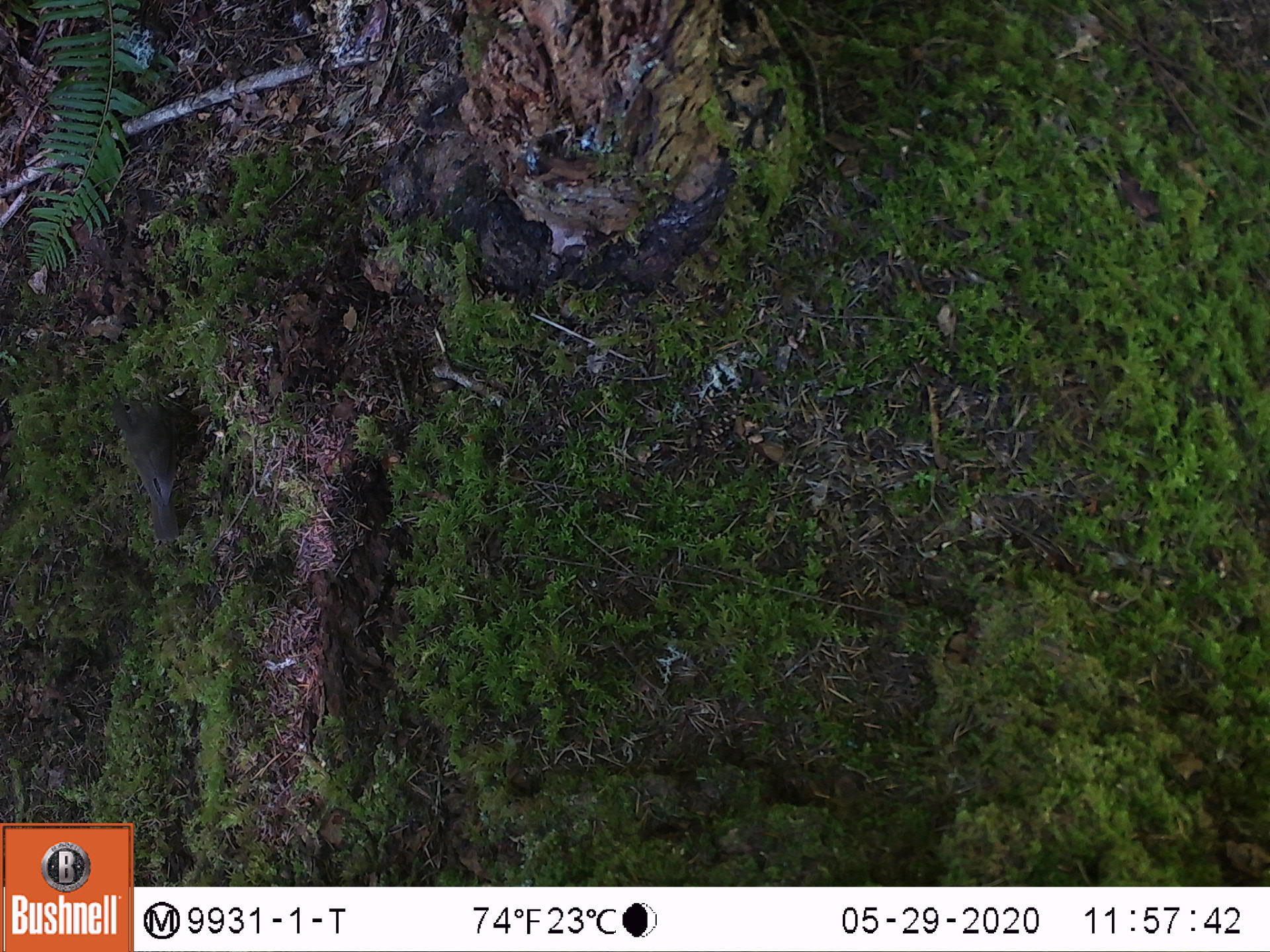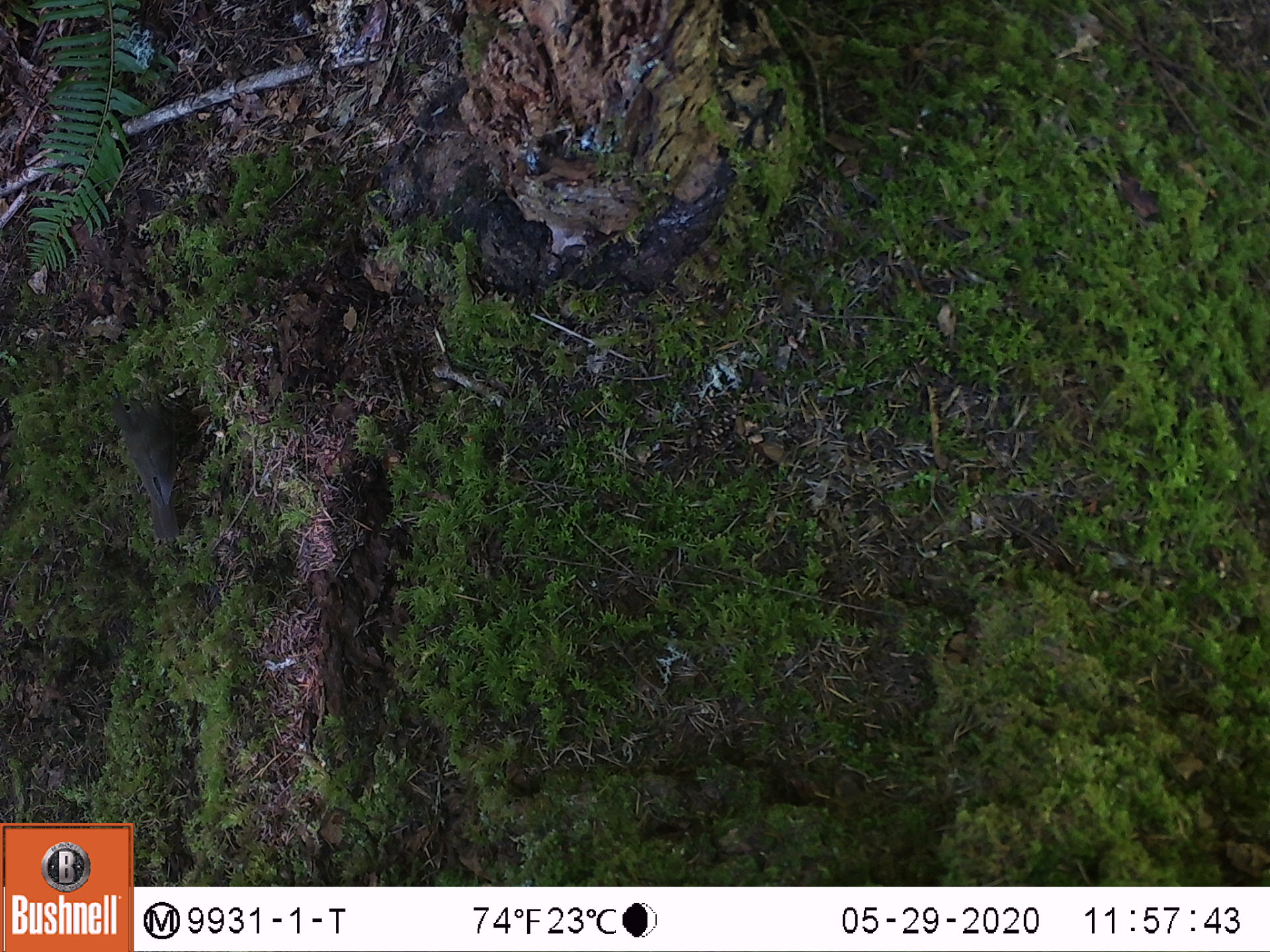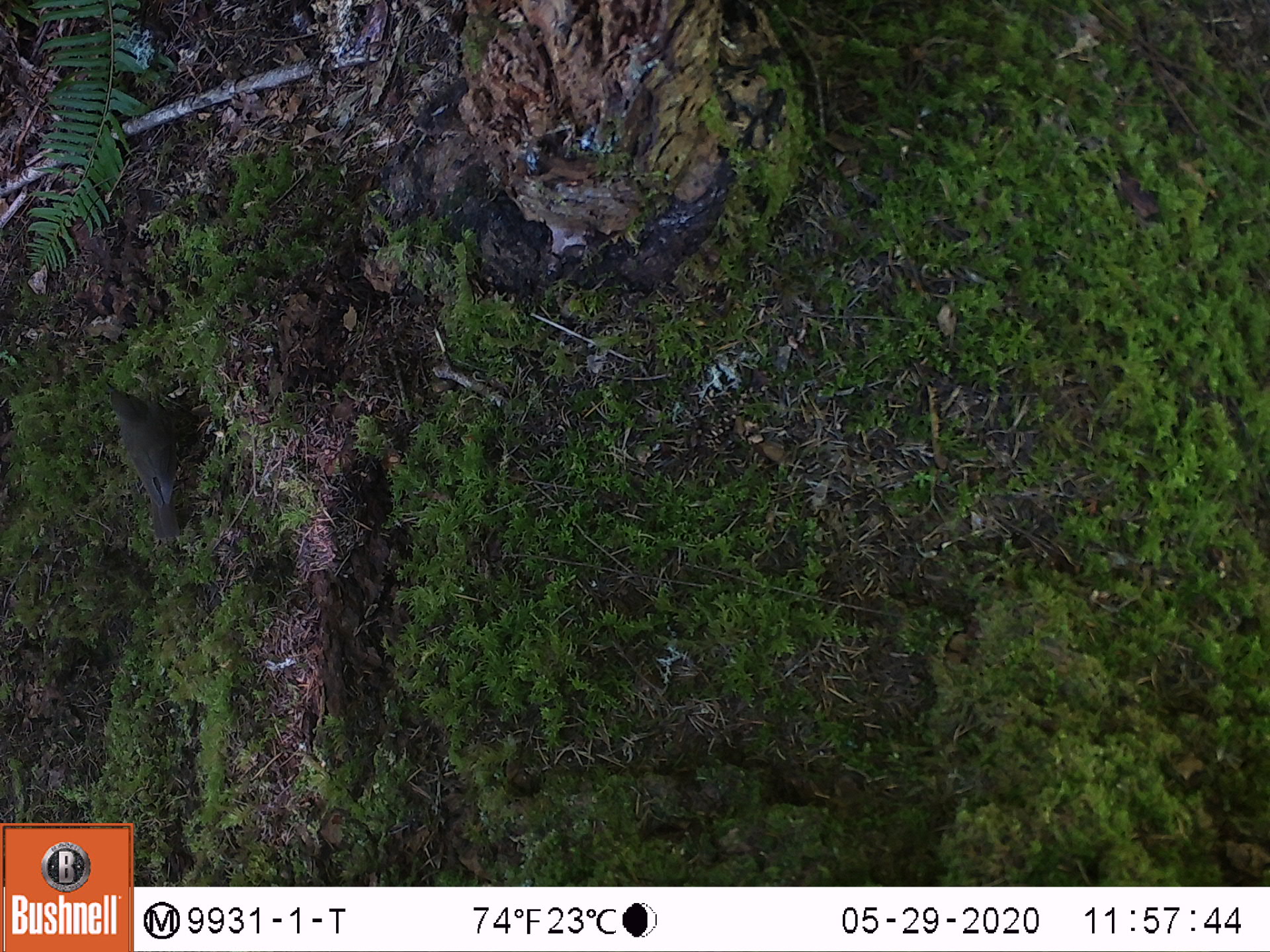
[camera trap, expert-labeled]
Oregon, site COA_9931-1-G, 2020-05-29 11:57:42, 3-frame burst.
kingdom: Animalia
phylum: Chordata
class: Aves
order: Passeriformes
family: Turdidae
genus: Catharus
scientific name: Catharus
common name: brown thrushes and nightingale-thrushes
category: catharus species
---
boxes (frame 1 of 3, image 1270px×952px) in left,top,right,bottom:
catharus species: 99,375,197,558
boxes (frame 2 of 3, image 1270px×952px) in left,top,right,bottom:
catharus species: 102,378,197,556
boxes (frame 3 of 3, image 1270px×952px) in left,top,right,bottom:
catharus species: 89,362,207,554